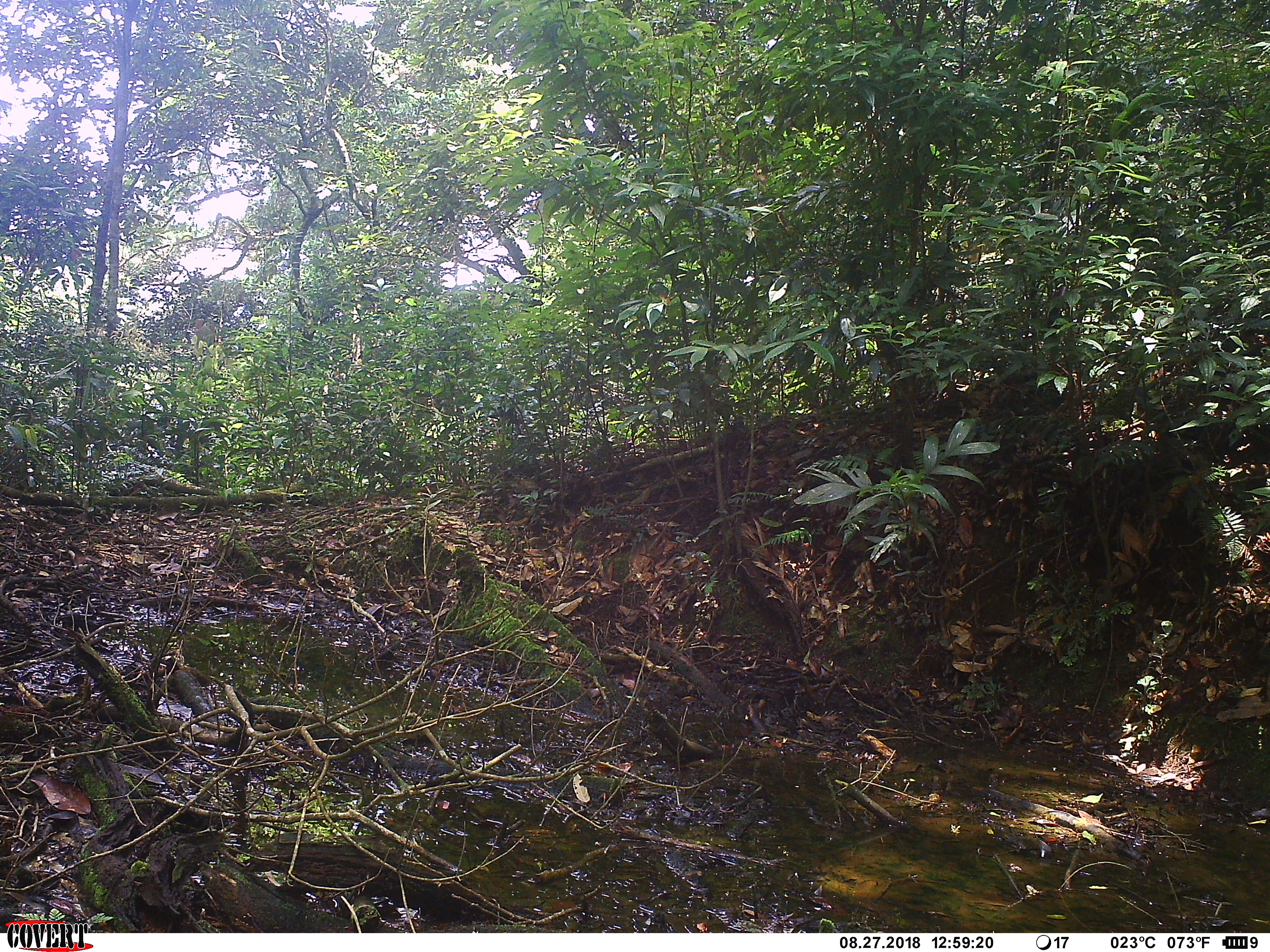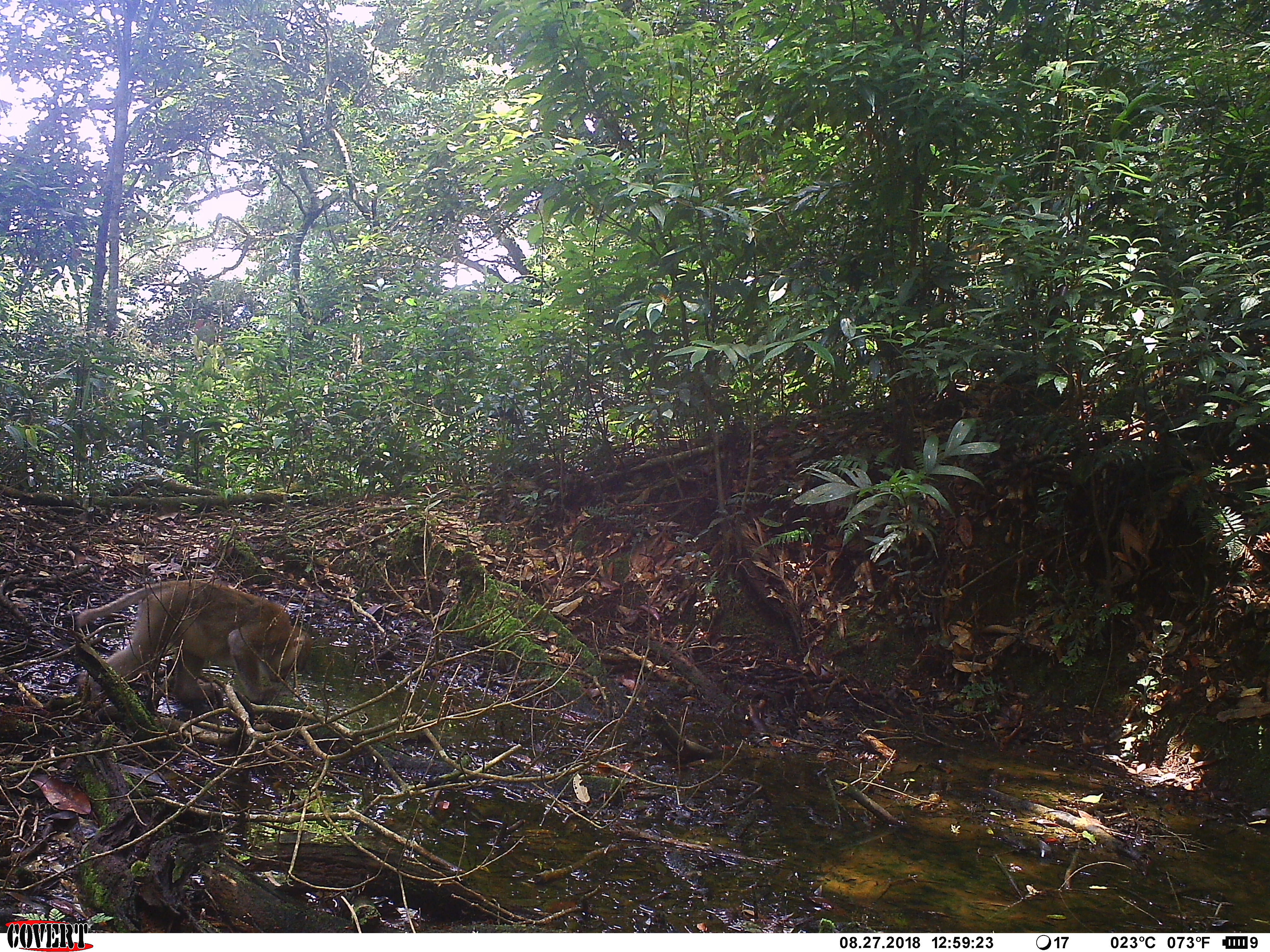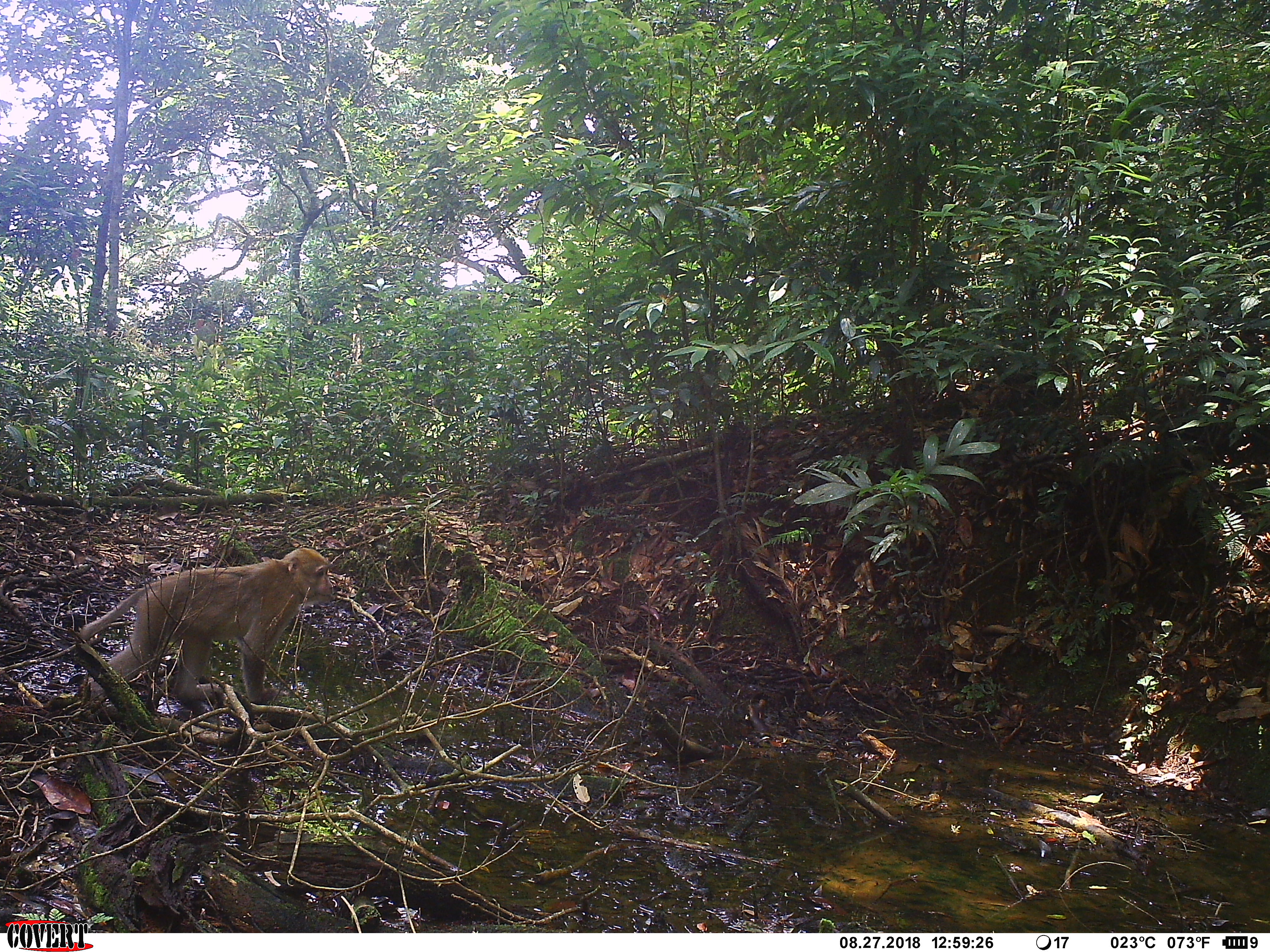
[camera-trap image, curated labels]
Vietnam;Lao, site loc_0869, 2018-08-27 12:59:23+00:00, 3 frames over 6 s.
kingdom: Animalia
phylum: Chordata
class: Mammalia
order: Primates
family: Cercopithecidae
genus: Macaca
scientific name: Macaca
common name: macaque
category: macaque not stump tailed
Macaque not stump tailed (macaque) (Macaca). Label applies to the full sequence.